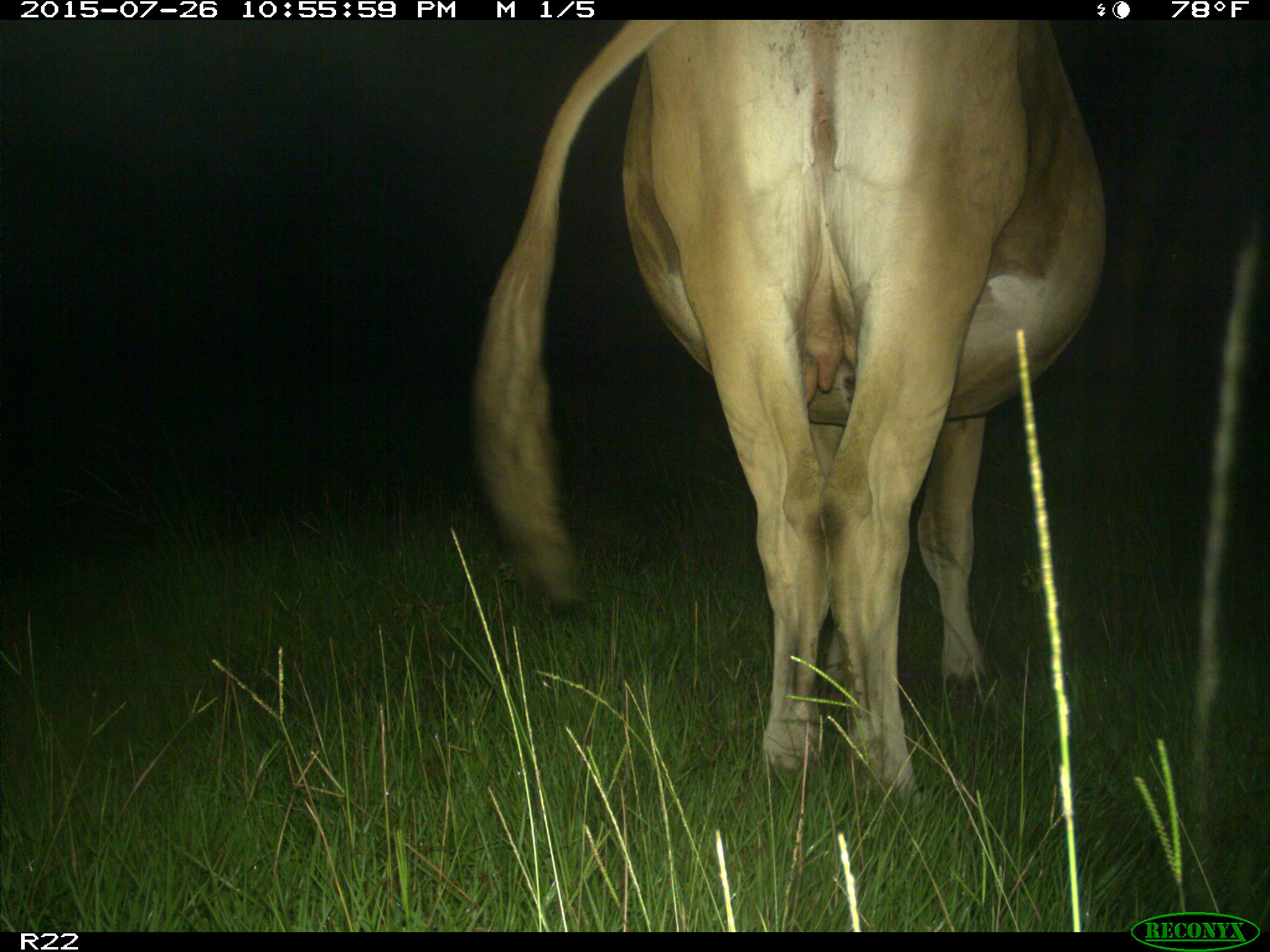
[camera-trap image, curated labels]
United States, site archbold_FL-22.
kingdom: Animalia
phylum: Chordata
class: Mammalia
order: Artiodactyla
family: Bovidae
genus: Bos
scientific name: Bos taurus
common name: domestic cow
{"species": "Bos taurus (domestic cow)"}